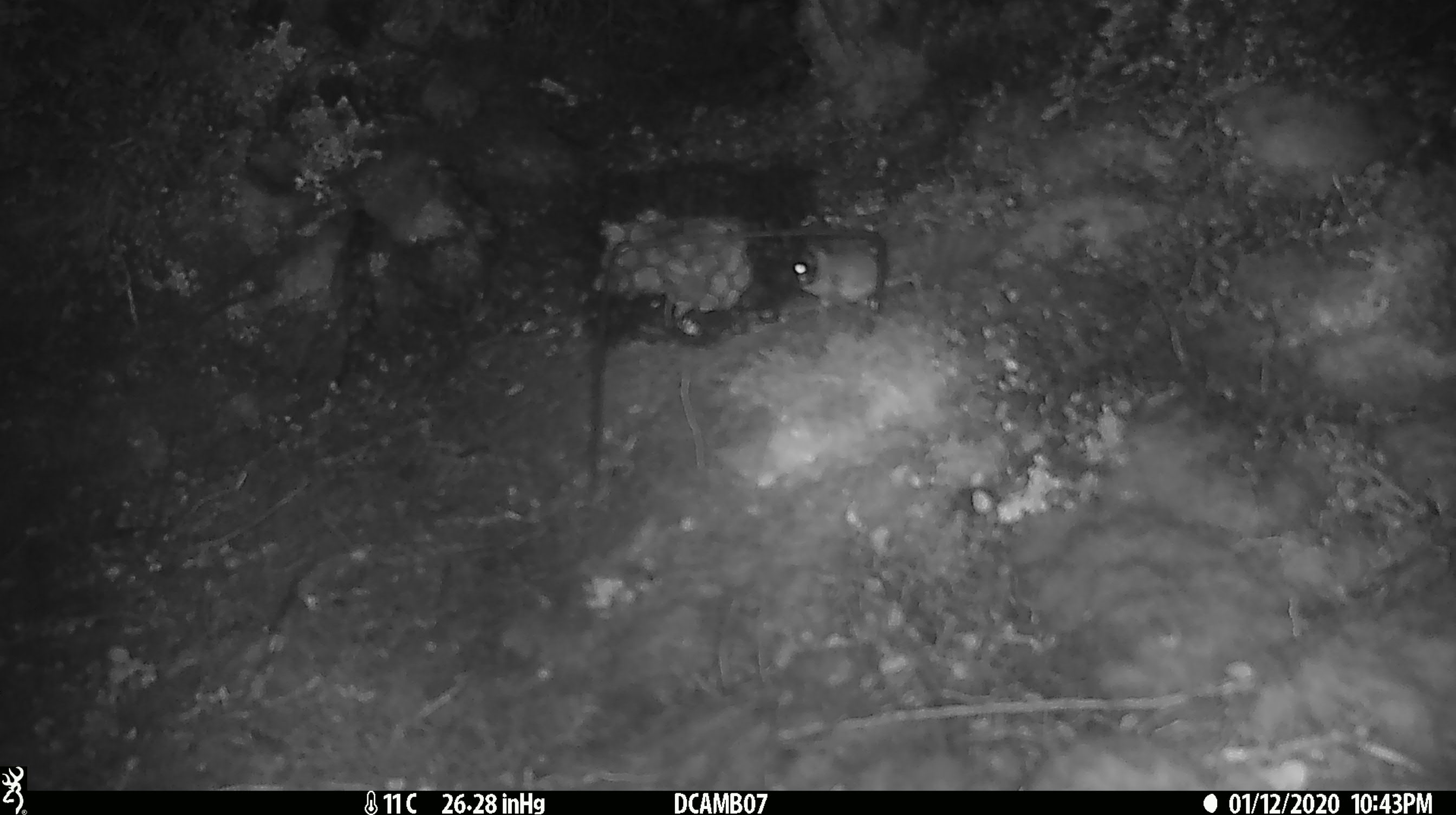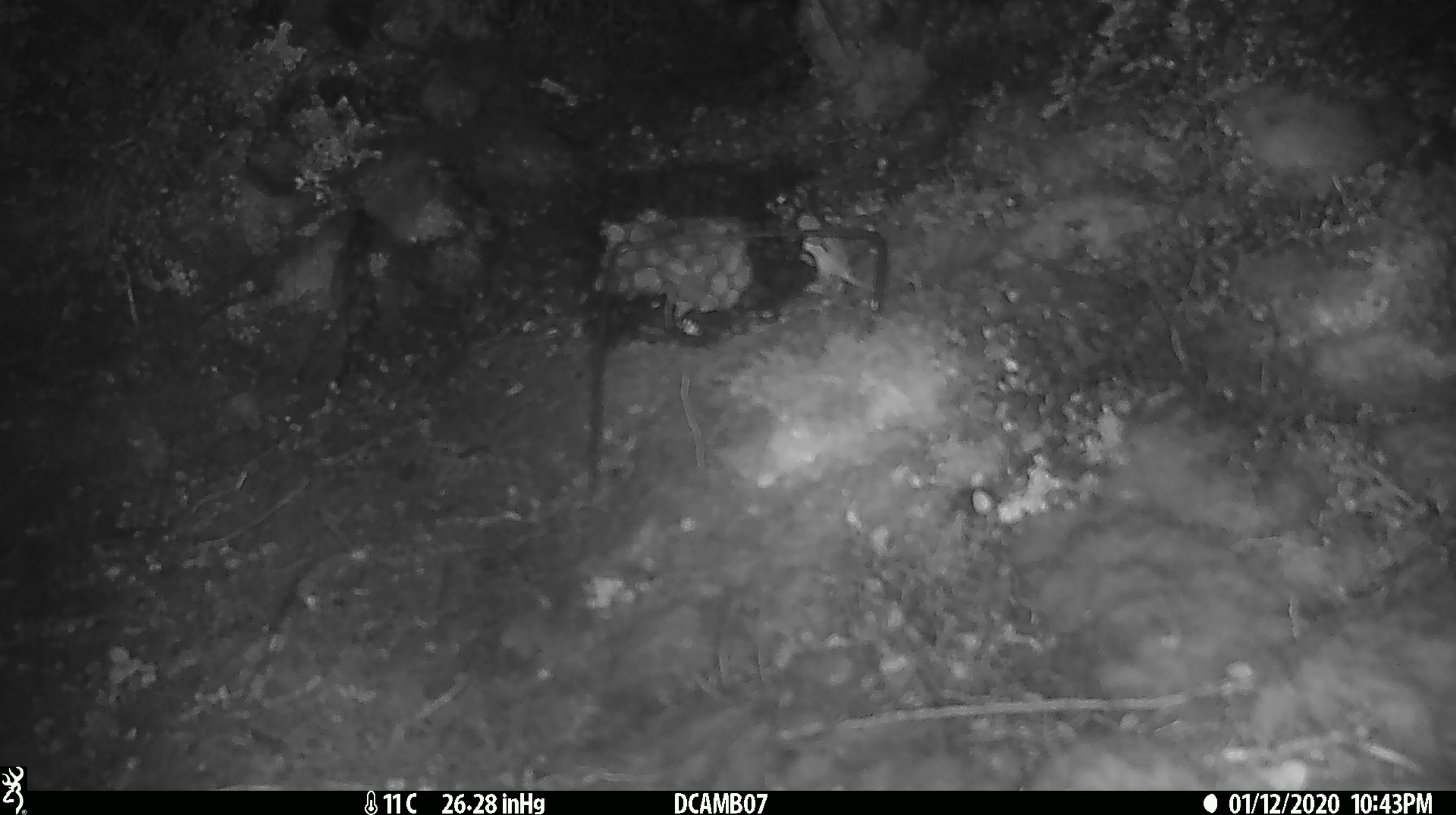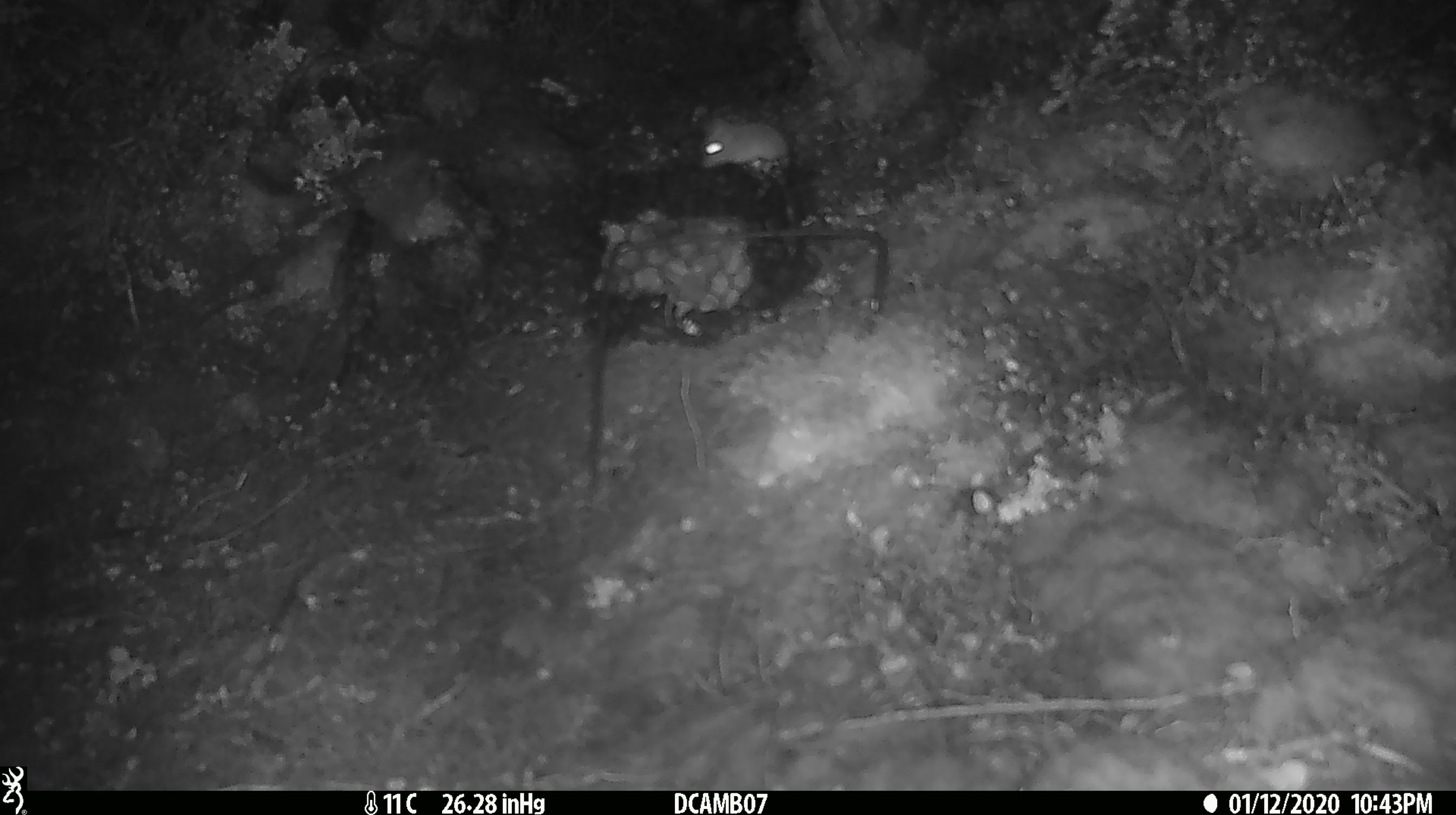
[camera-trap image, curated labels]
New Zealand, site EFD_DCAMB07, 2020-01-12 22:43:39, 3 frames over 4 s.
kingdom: Animalia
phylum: Chordata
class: Mammalia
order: Rodentia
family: Muridae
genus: Mus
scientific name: Mus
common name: mouse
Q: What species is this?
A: Mouse (Mus).